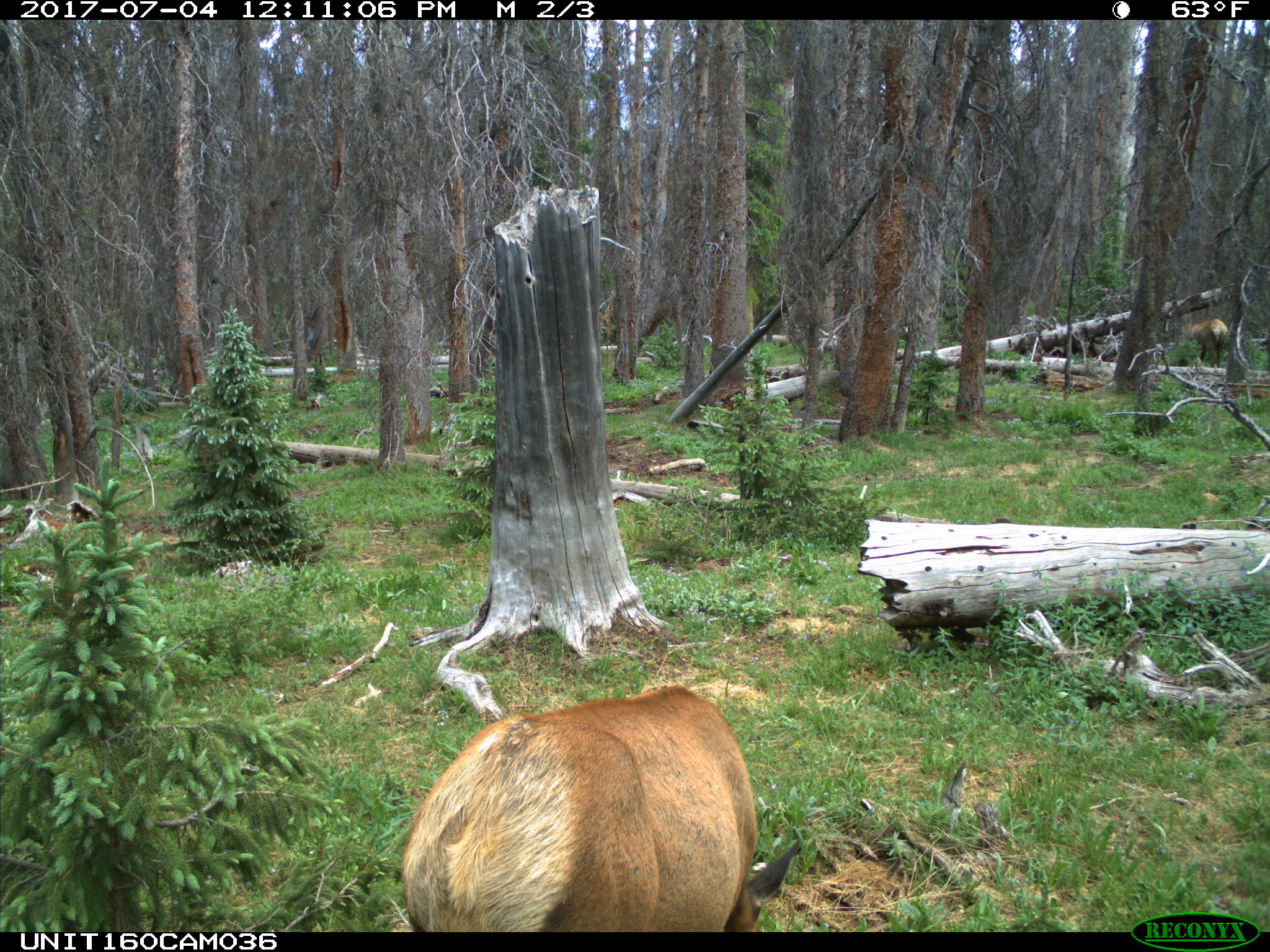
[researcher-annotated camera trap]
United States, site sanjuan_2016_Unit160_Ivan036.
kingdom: Animalia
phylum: Chordata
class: Mammalia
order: Artiodactyla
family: Cervidae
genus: Cervus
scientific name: Cervus elaphus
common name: red deer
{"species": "Cervus elaphus (red deer)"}